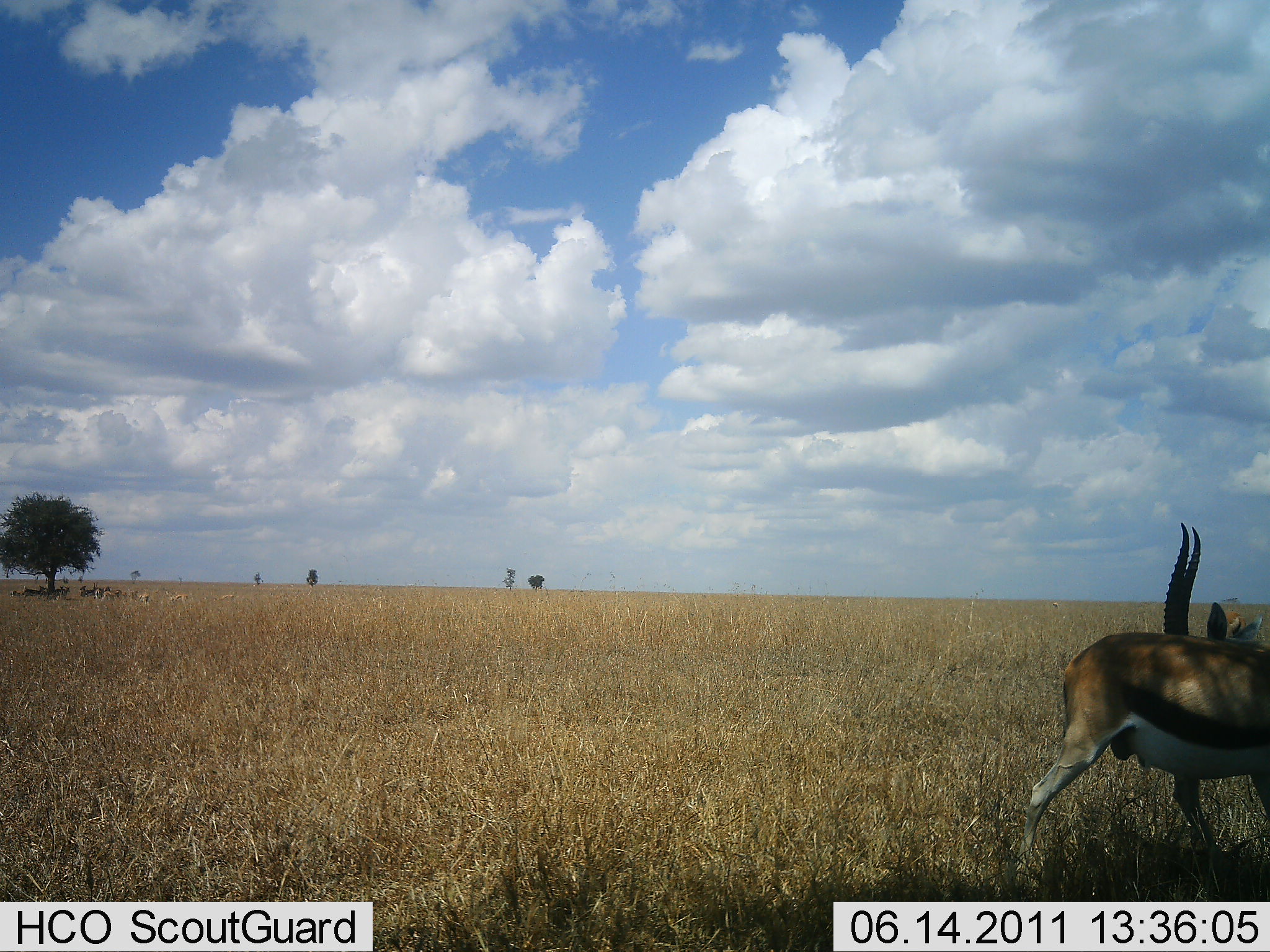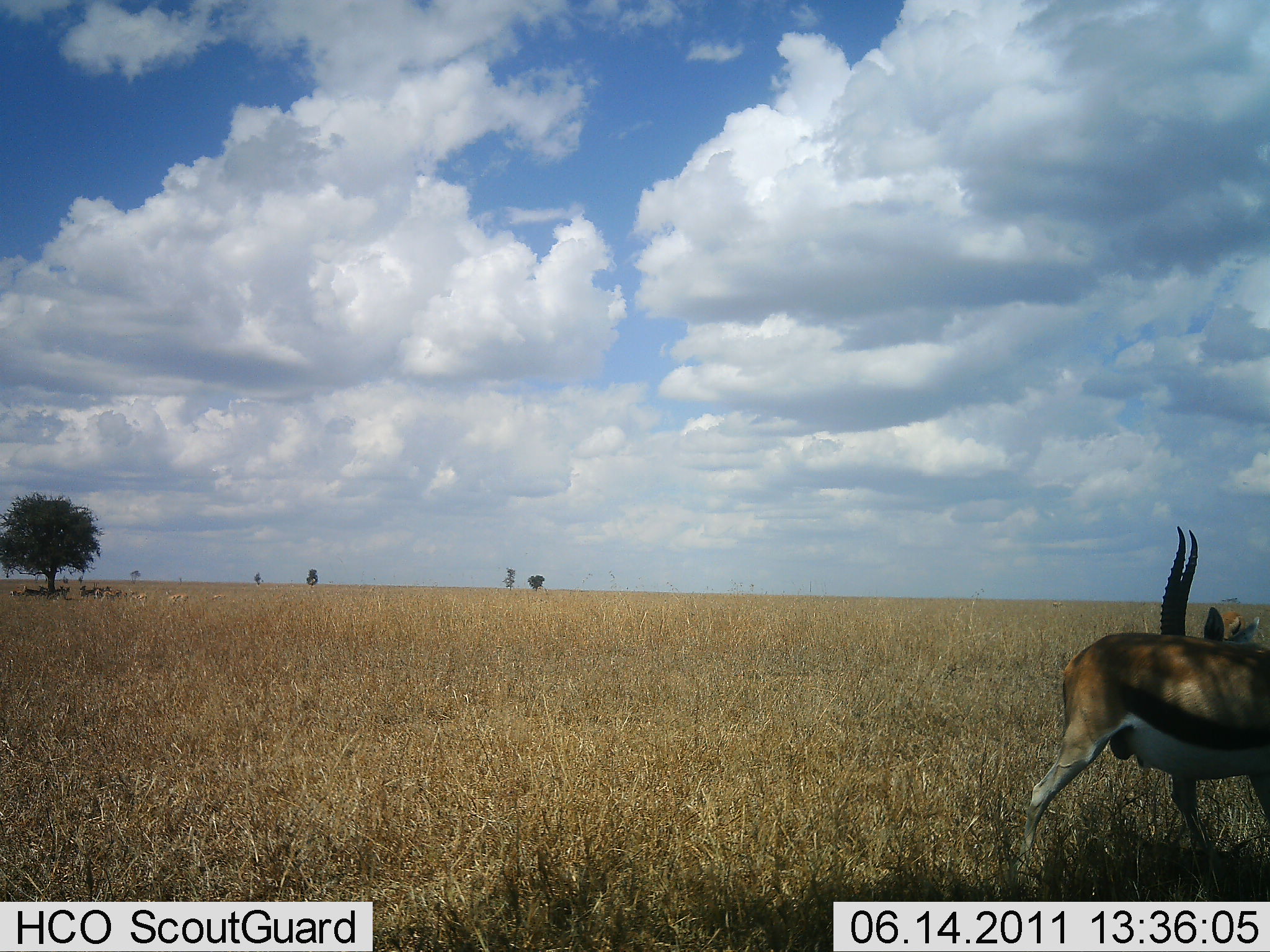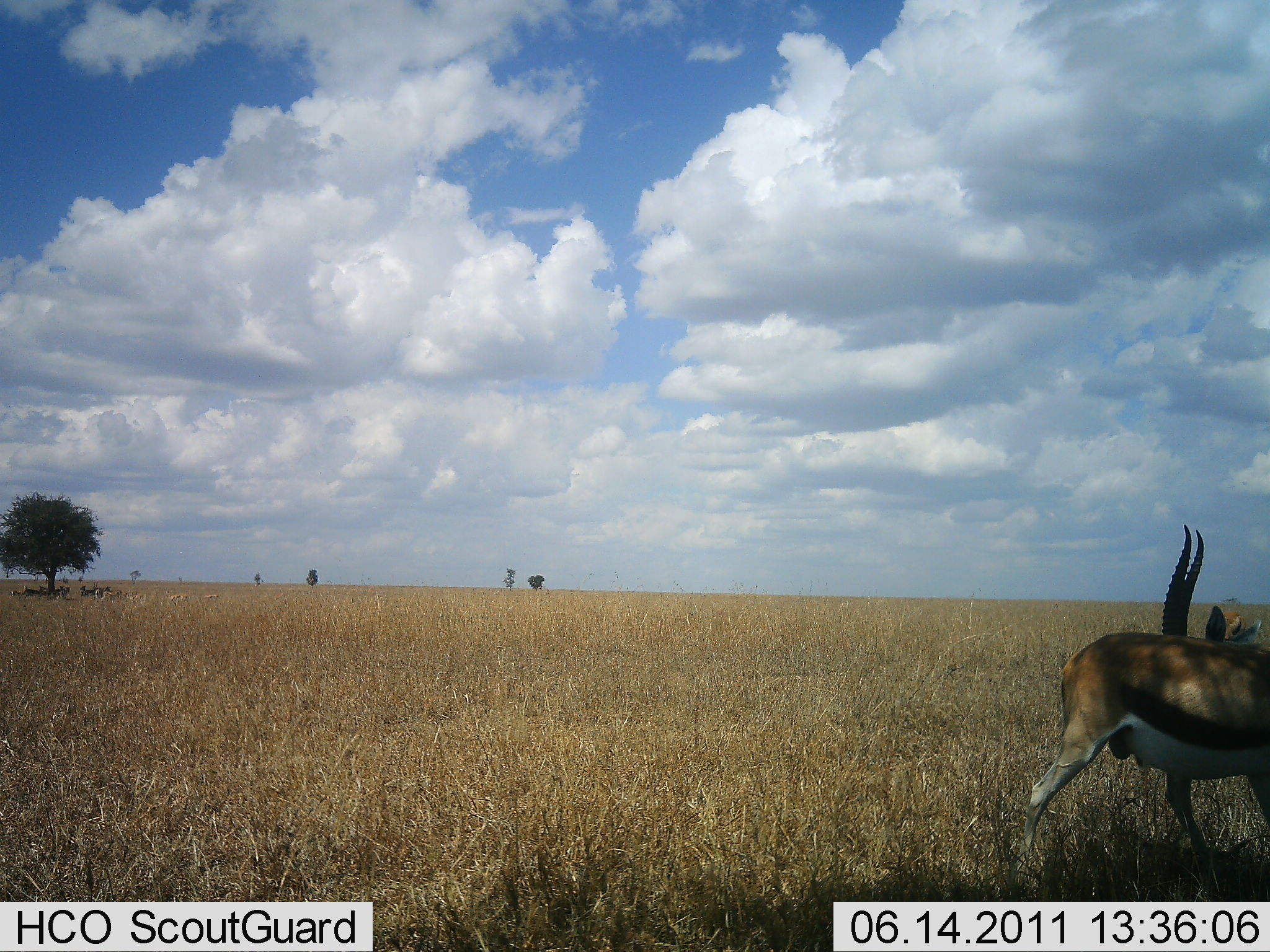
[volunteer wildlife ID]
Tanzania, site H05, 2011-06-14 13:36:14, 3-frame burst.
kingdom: Animalia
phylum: Chordata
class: Mammalia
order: Artiodactyla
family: Bovidae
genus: Eudorcas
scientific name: Eudorcas thomsonii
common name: thomson's gazelle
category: gazellethomsons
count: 1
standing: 83%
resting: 0%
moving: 0%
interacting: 25%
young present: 0%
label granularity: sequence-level